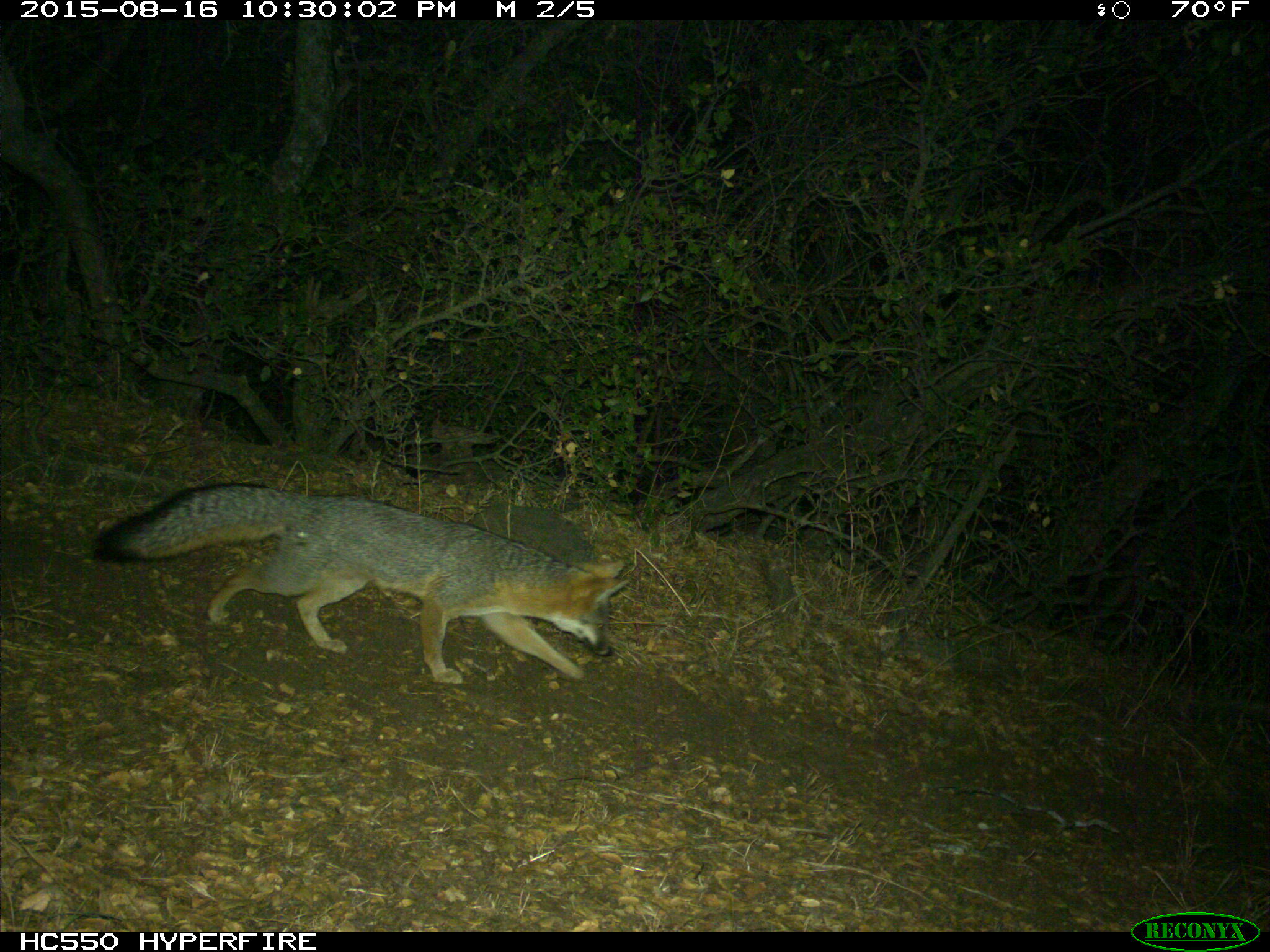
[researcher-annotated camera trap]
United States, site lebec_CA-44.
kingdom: Animalia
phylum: Chordata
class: Mammalia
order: Carnivora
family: Canidae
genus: Urocyon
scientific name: Urocyon cinereoargenteus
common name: gray fox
Urocyon cinereoargenteus (gray fox).